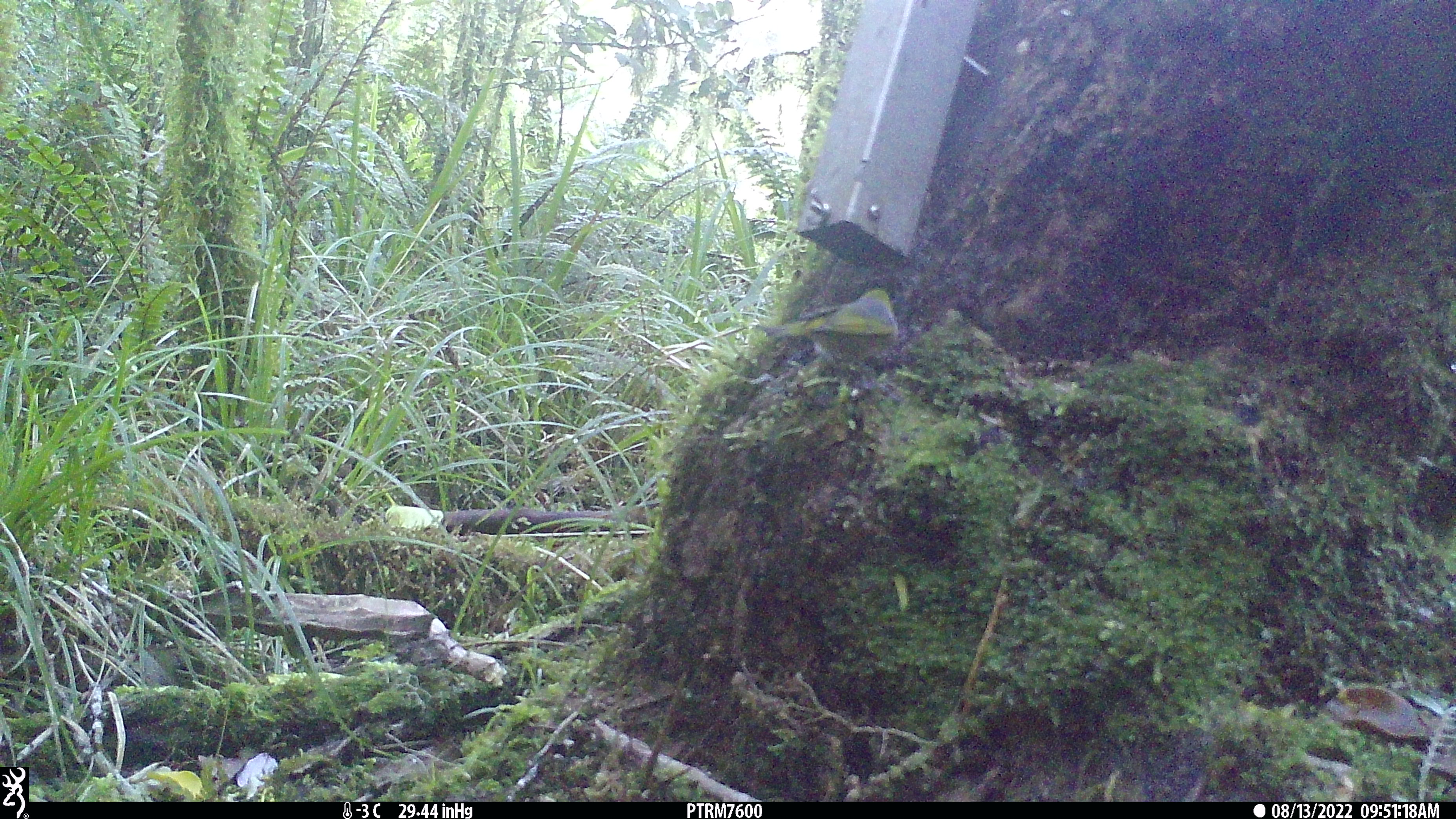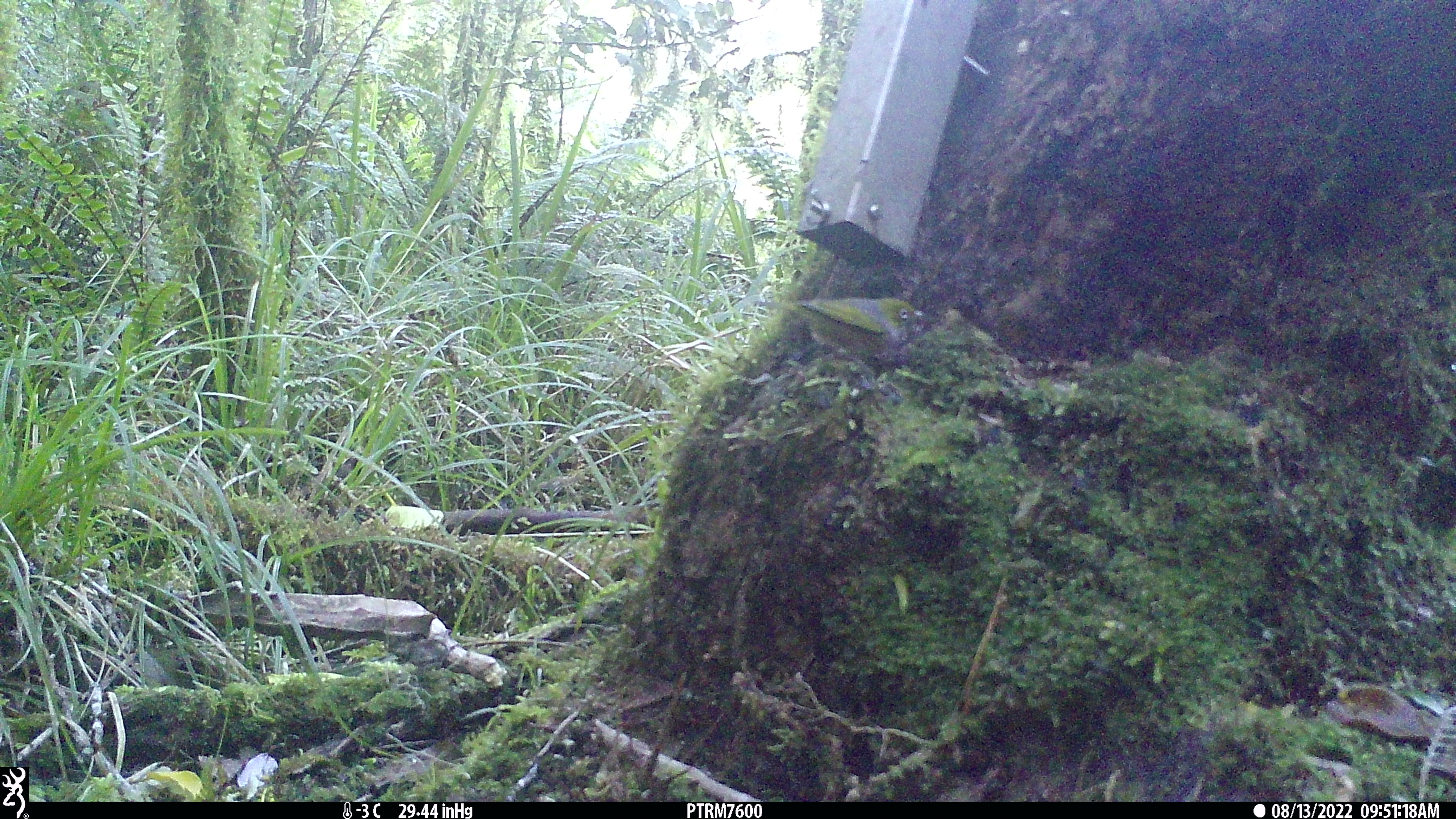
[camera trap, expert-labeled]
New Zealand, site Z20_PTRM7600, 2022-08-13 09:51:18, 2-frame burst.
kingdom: Animalia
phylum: Chordata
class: Aves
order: Passeriformes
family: Zosteropidae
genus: Zosterops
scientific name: Zosterops lateralis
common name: silvereye